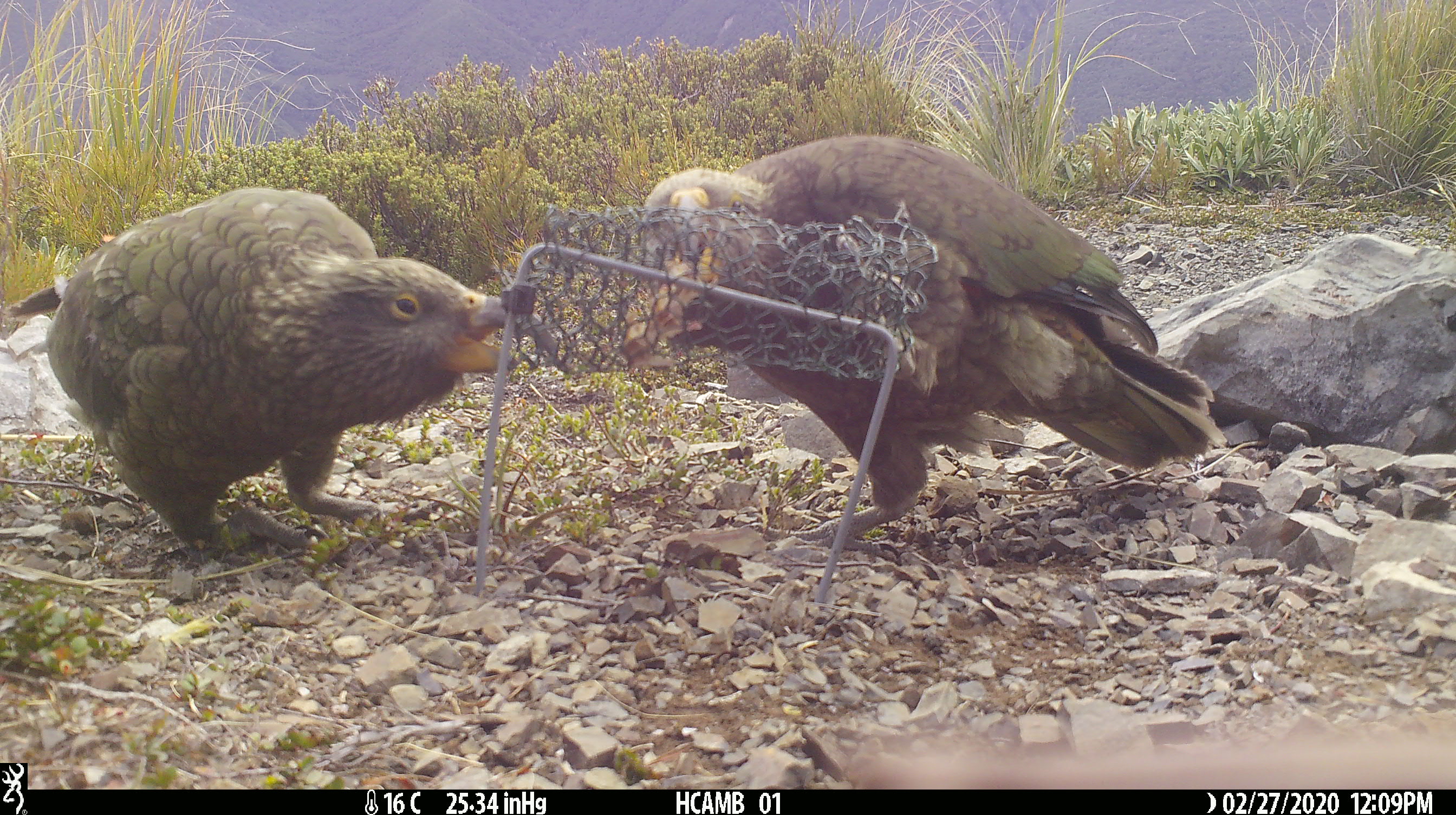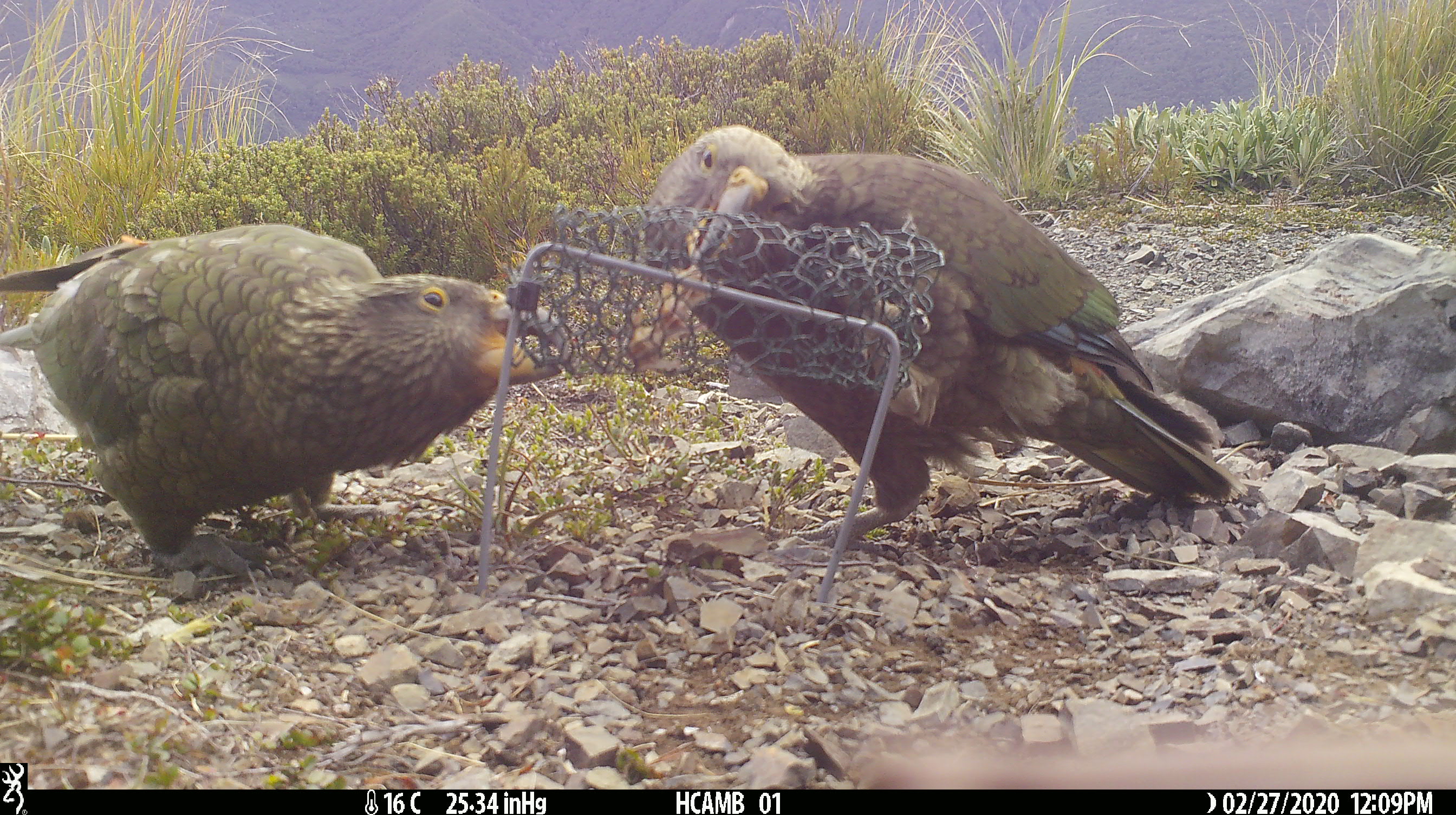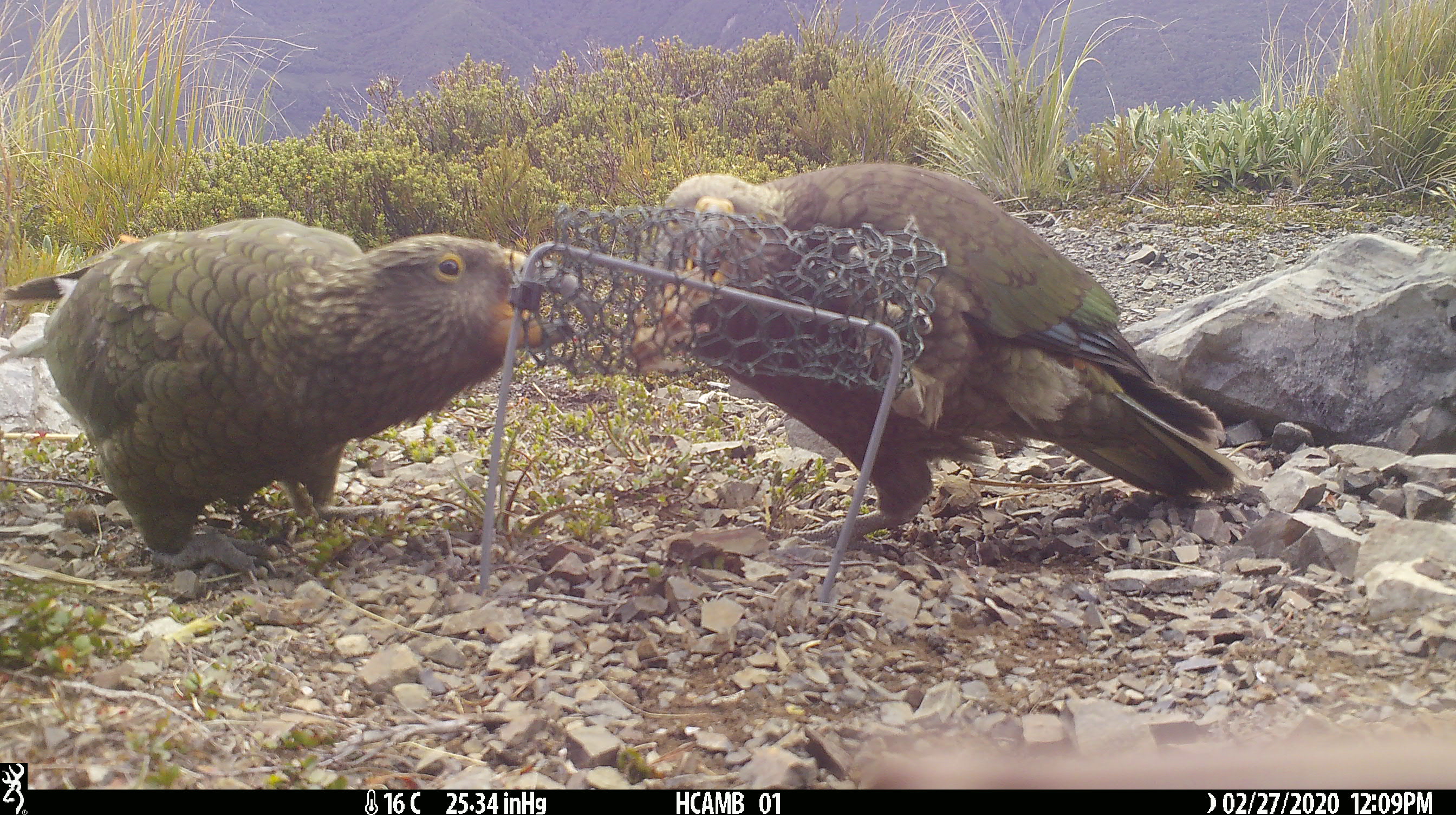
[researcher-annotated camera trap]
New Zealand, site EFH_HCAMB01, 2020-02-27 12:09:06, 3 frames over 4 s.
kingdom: Animalia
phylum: Chordata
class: Aves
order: Psittaciformes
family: Strigopidae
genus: Nestor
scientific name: Nestor notabilis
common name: kea